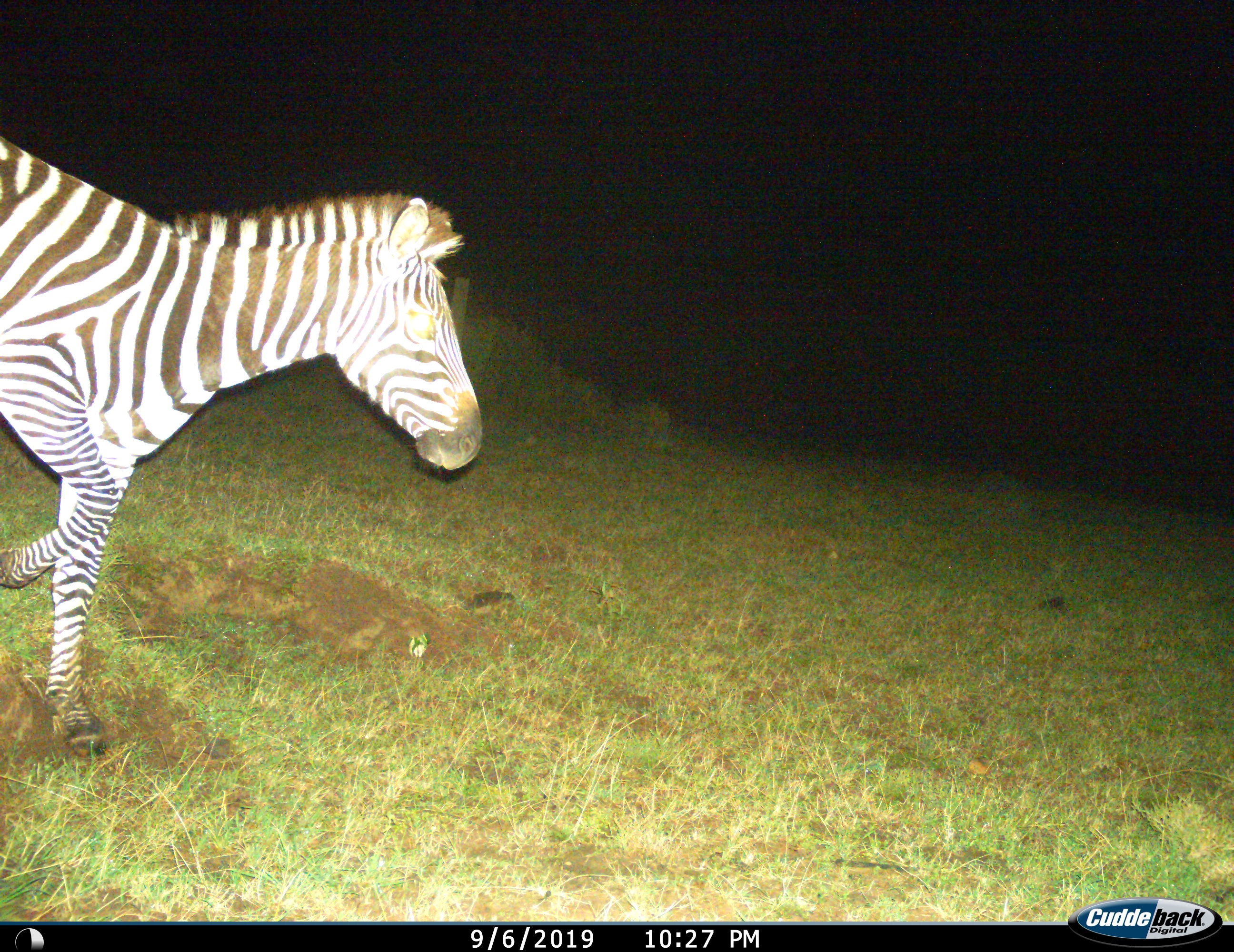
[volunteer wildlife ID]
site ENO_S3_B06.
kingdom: Animalia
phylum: Chordata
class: Mammalia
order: Perissodactyla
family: Equidae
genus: Equus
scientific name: Equus quagga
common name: plains zebra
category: zebraplains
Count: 1.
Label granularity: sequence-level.